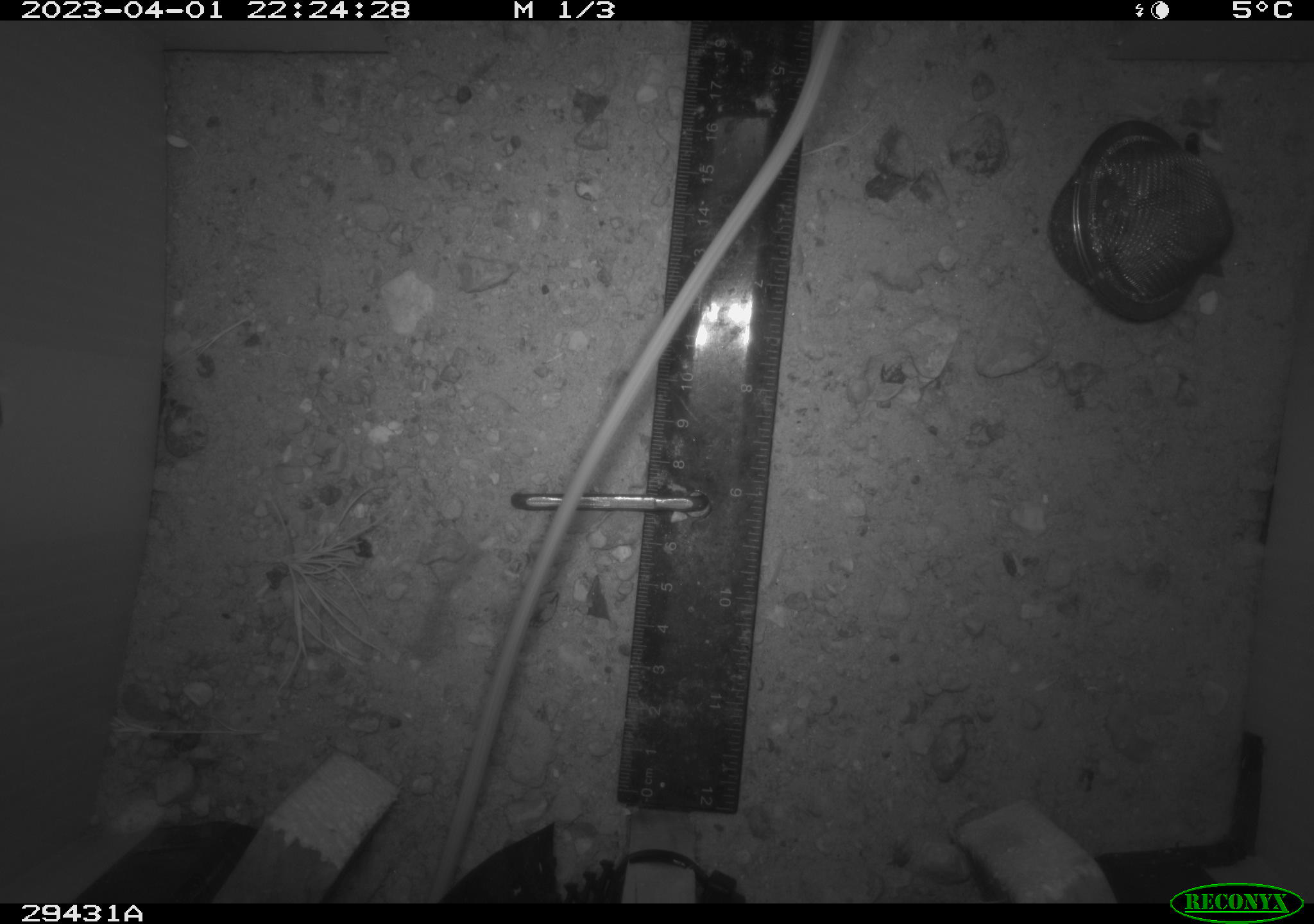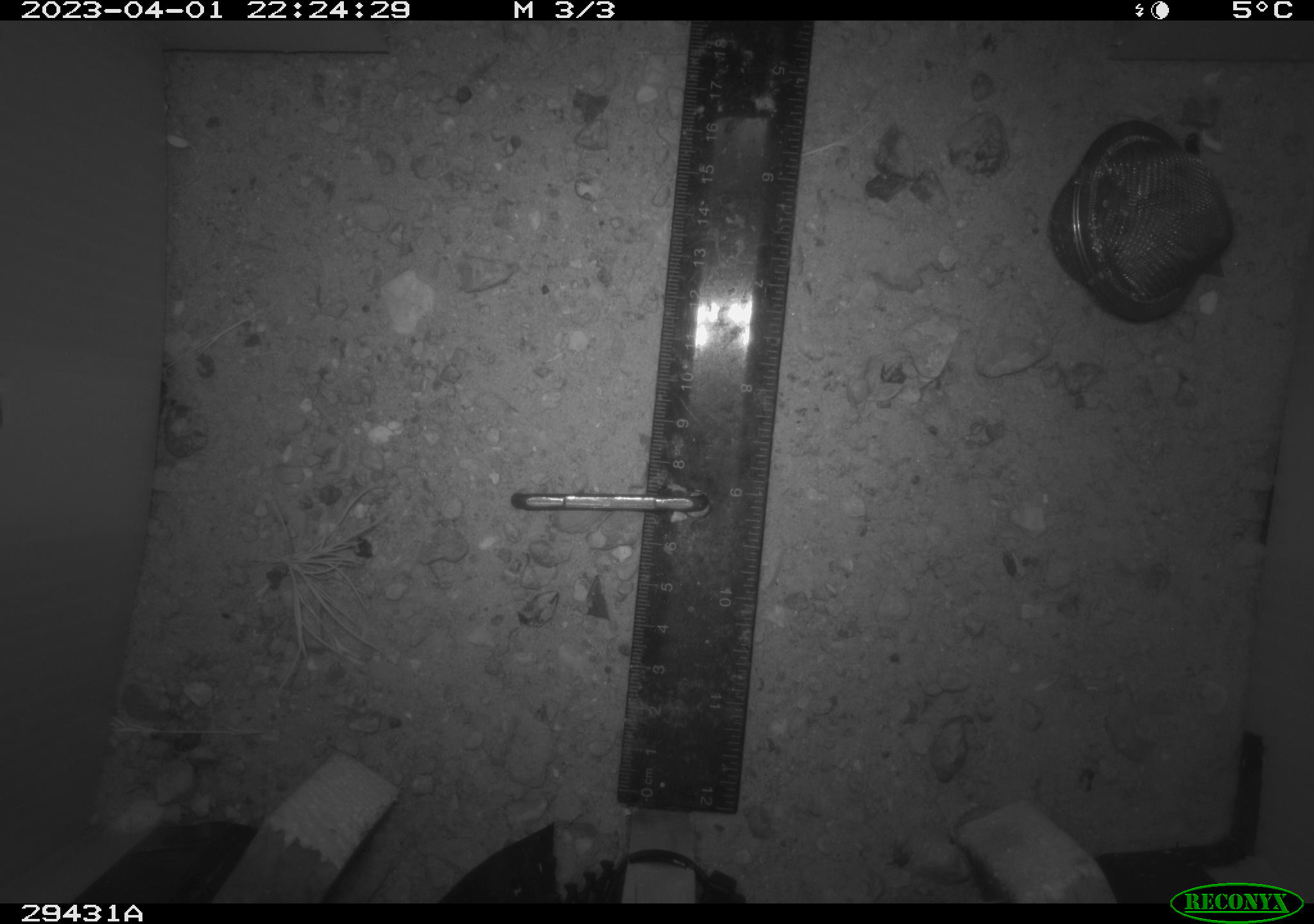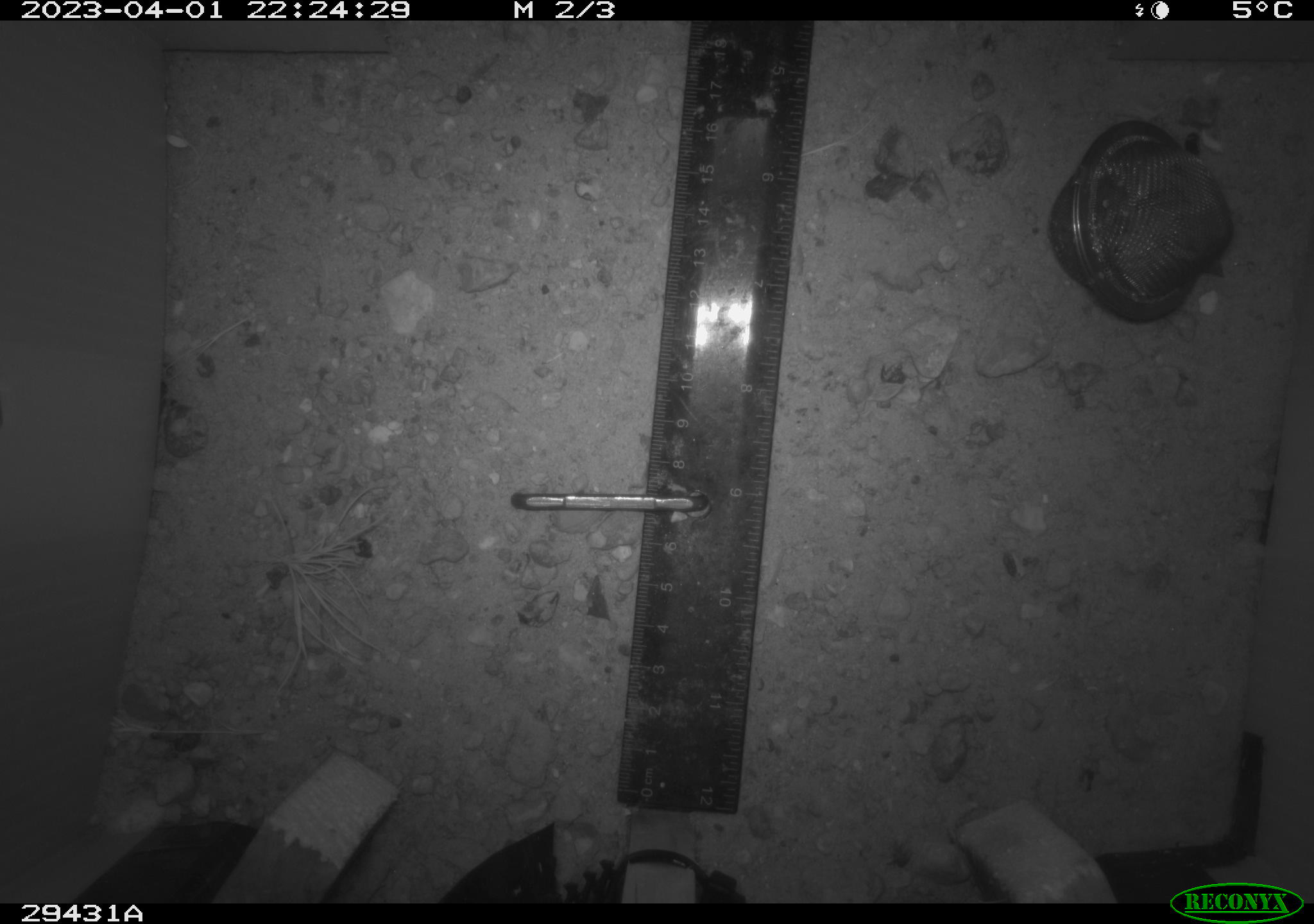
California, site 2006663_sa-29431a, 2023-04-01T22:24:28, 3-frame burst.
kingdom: Animalia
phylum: Chordata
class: Mammalia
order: Rodentia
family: Heteromyidae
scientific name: Heteromyidae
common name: kangaroo rats and pocket mice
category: heteromyidae family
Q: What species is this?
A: Heteromyidae family (kangaroo rats and pocket mice) (Heteromyidae).